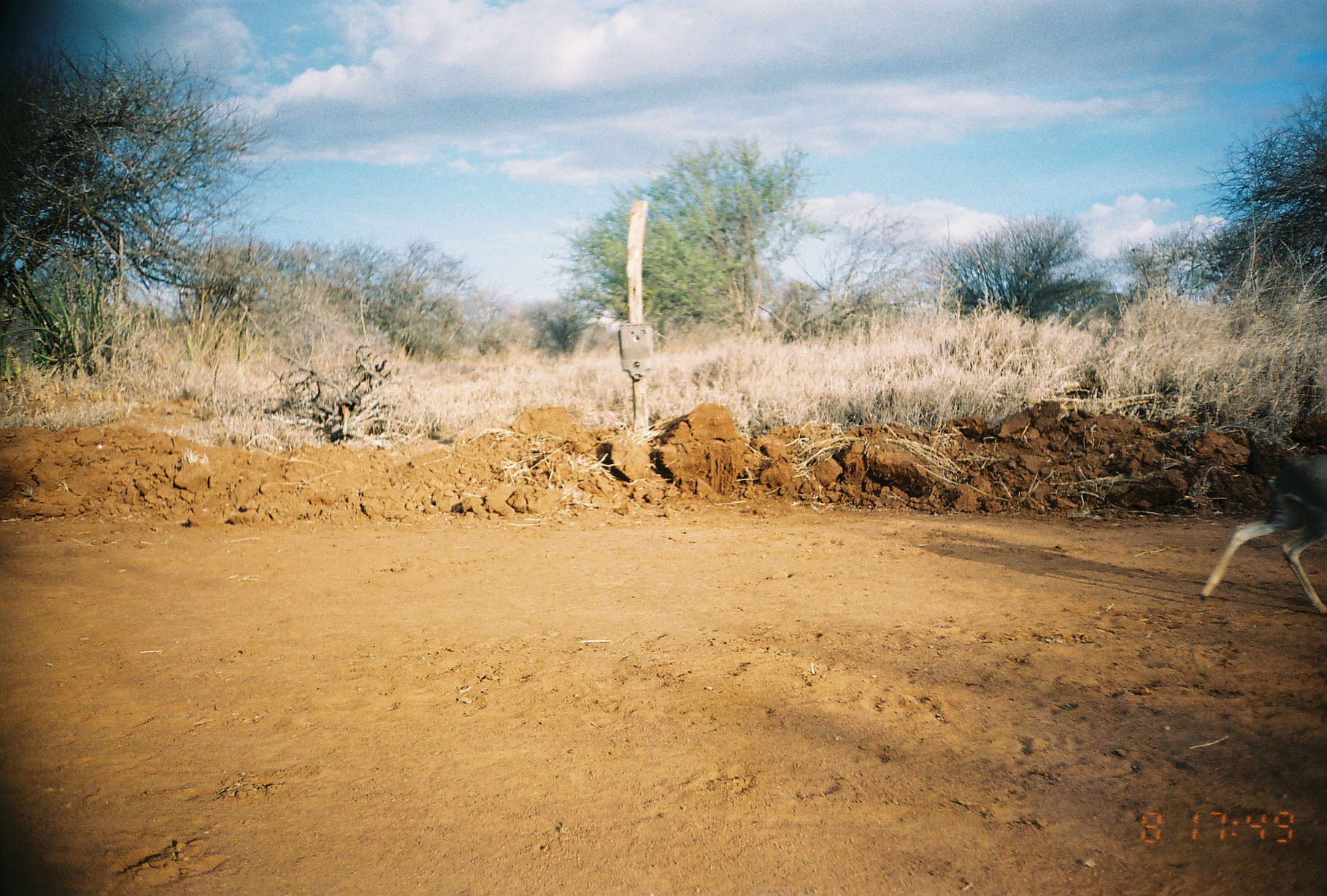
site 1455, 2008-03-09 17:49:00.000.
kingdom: Animalia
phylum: Chordata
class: Mammalia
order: Artiodactyla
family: Bovidae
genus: Madoqua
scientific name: Madoqua guentheri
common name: günther's dik-dik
Madoqua guentheri (günther's dik-dik), count 1.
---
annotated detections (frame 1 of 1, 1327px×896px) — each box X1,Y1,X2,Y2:
madoqua guentheri: 1197,449,1327,616